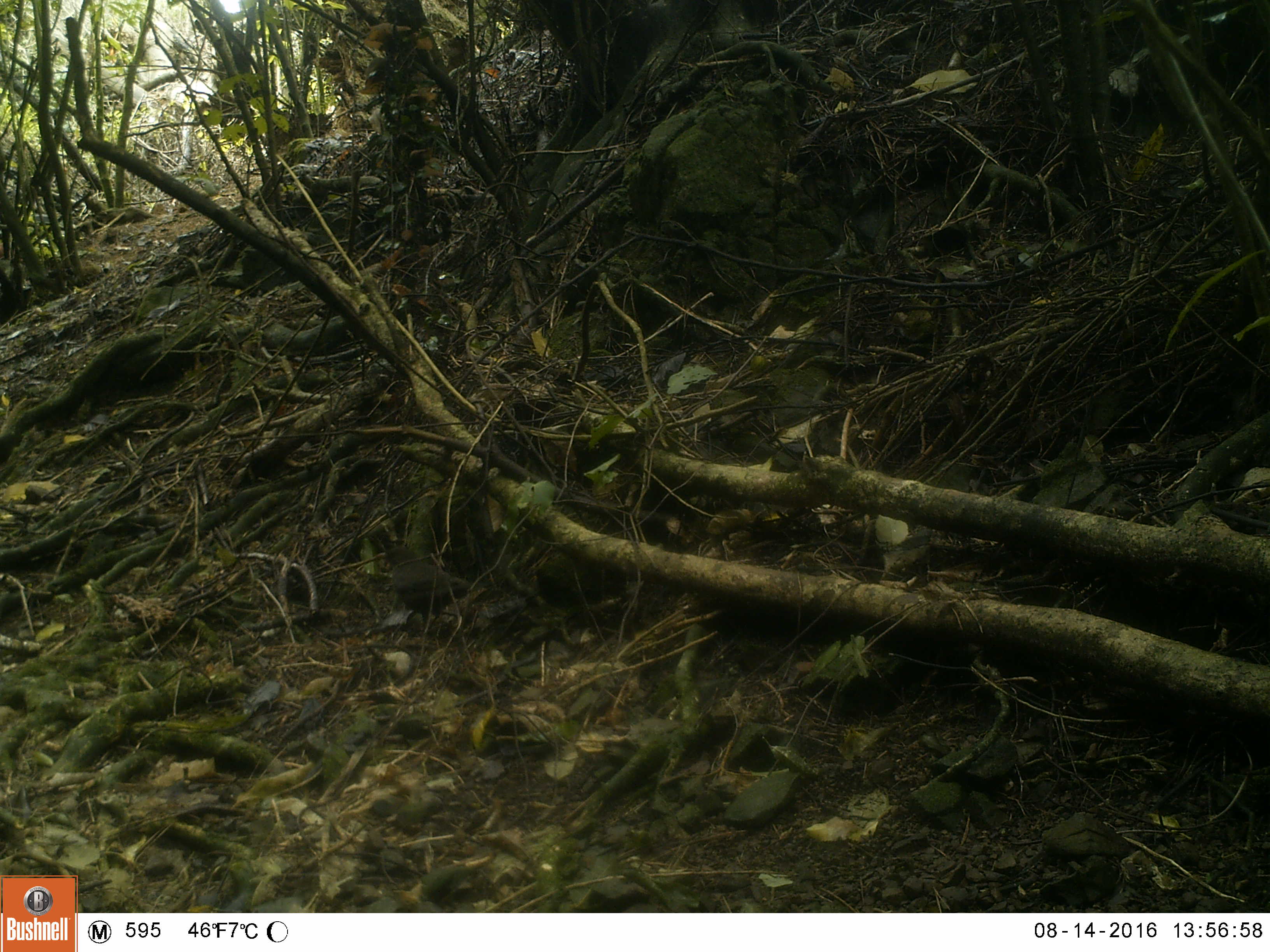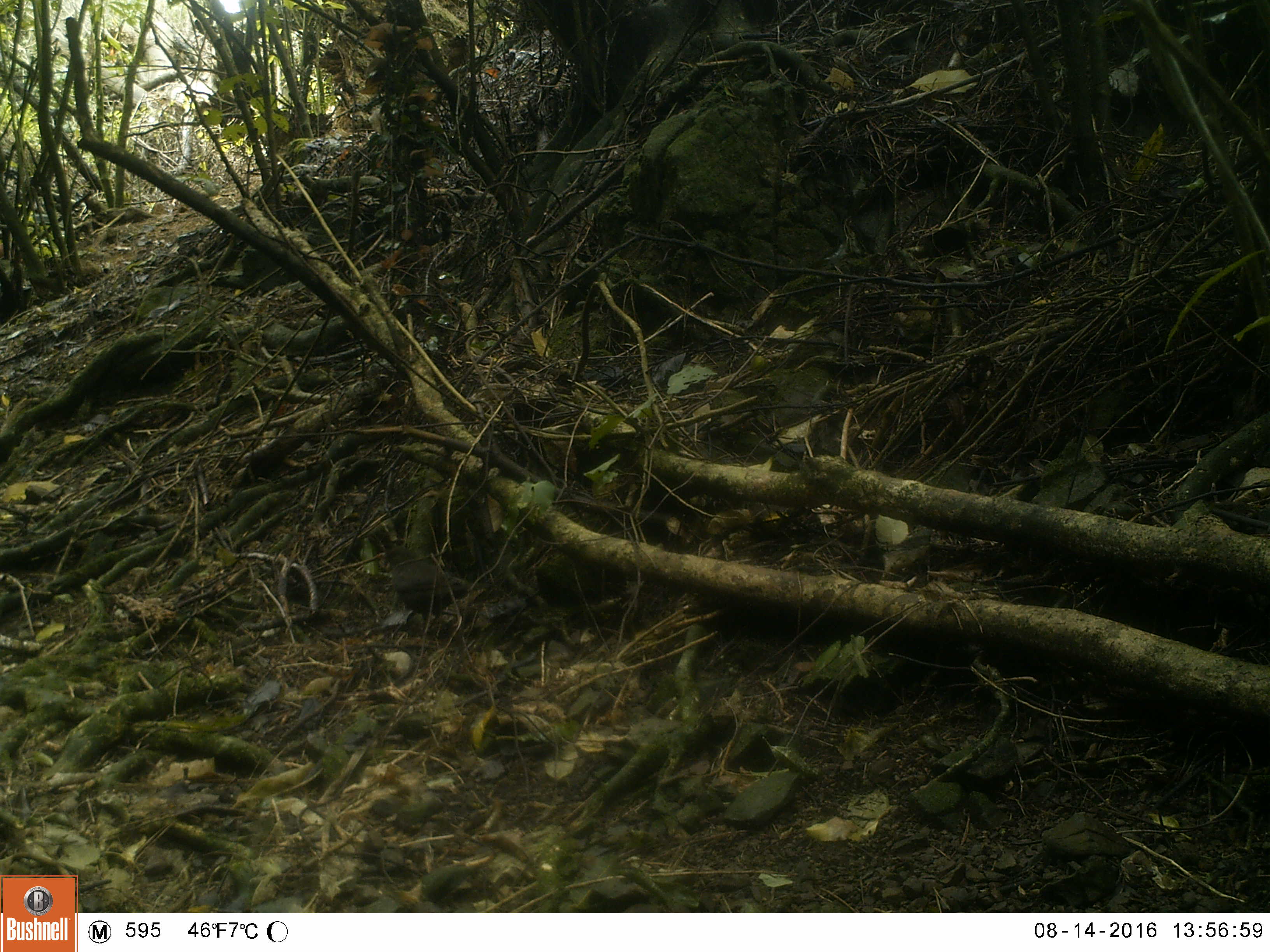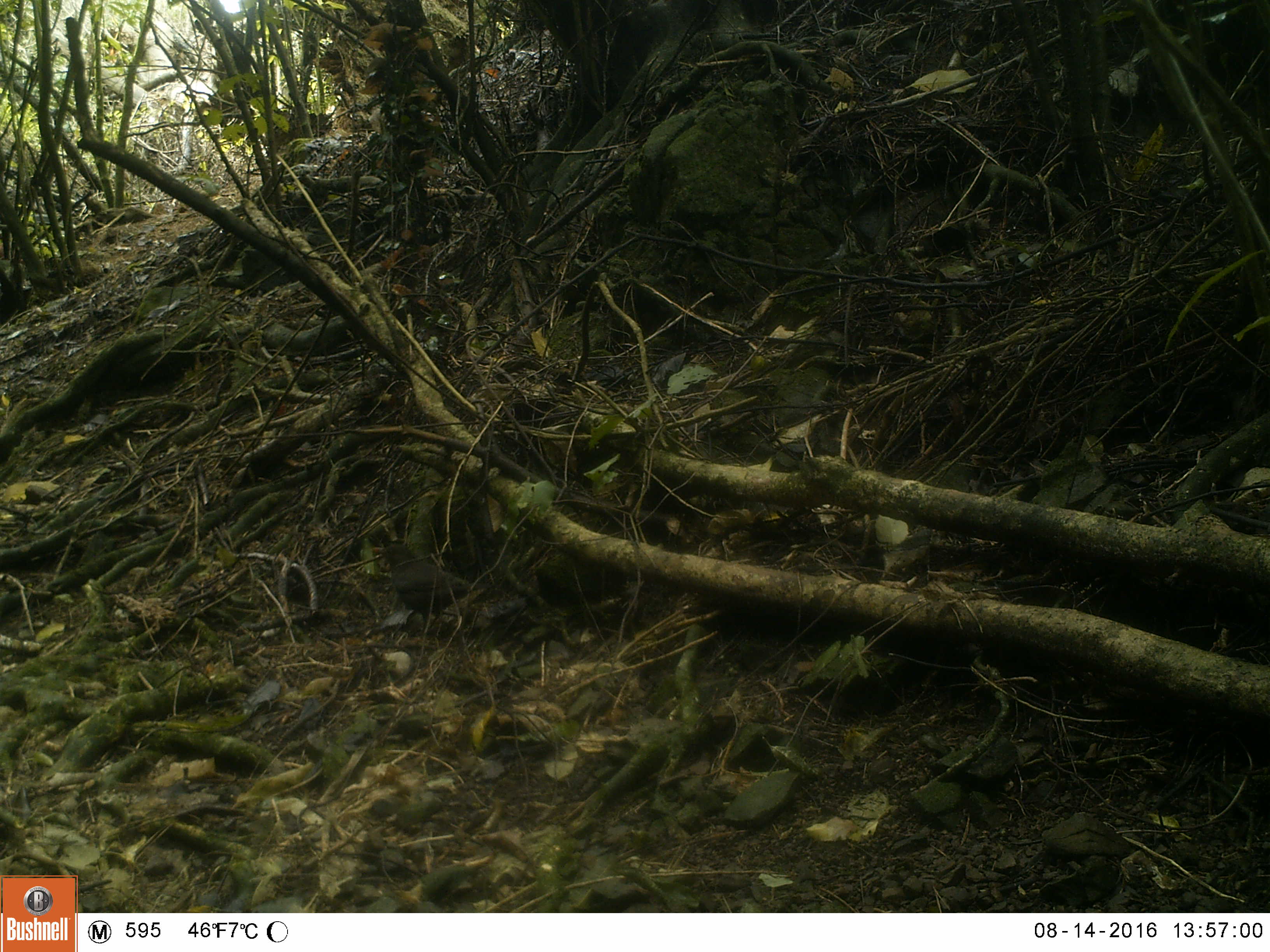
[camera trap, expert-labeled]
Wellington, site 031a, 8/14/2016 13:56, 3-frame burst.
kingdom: Animalia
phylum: Chordata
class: Aves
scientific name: Aves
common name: bird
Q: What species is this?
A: Bird (Aves).